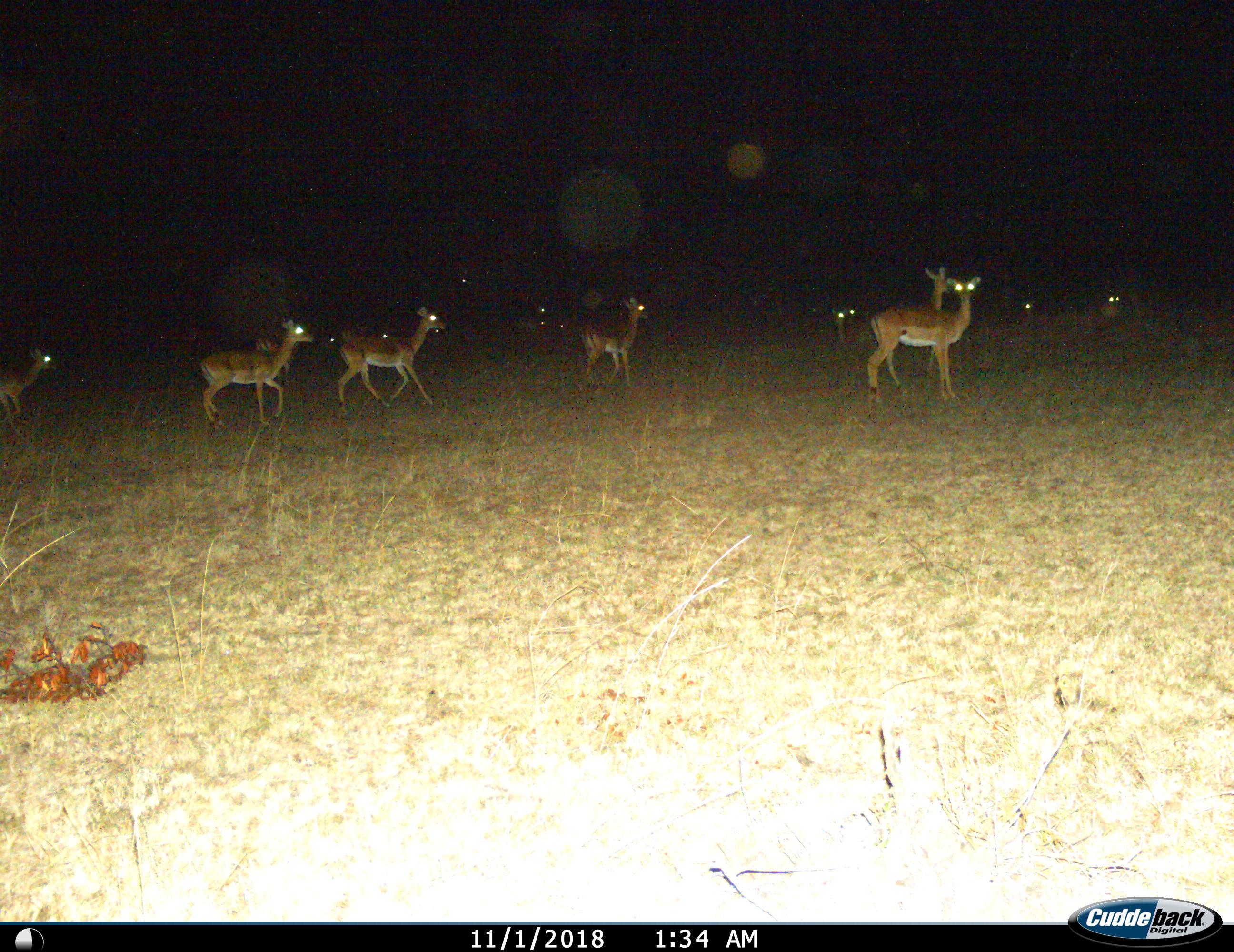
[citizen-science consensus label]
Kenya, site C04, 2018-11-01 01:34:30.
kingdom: Animalia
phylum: Chordata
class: Mammalia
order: Artiodactyla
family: Bovidae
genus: Aepyceros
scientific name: Aepyceros melampus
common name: impala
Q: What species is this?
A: Impala (Aepyceros melampus).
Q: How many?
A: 11-50.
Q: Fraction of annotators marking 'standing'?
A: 67%.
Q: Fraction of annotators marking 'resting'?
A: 11%.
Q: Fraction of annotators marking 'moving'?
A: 78%.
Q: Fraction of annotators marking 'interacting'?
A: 0%.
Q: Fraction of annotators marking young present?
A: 0%.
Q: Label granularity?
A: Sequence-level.